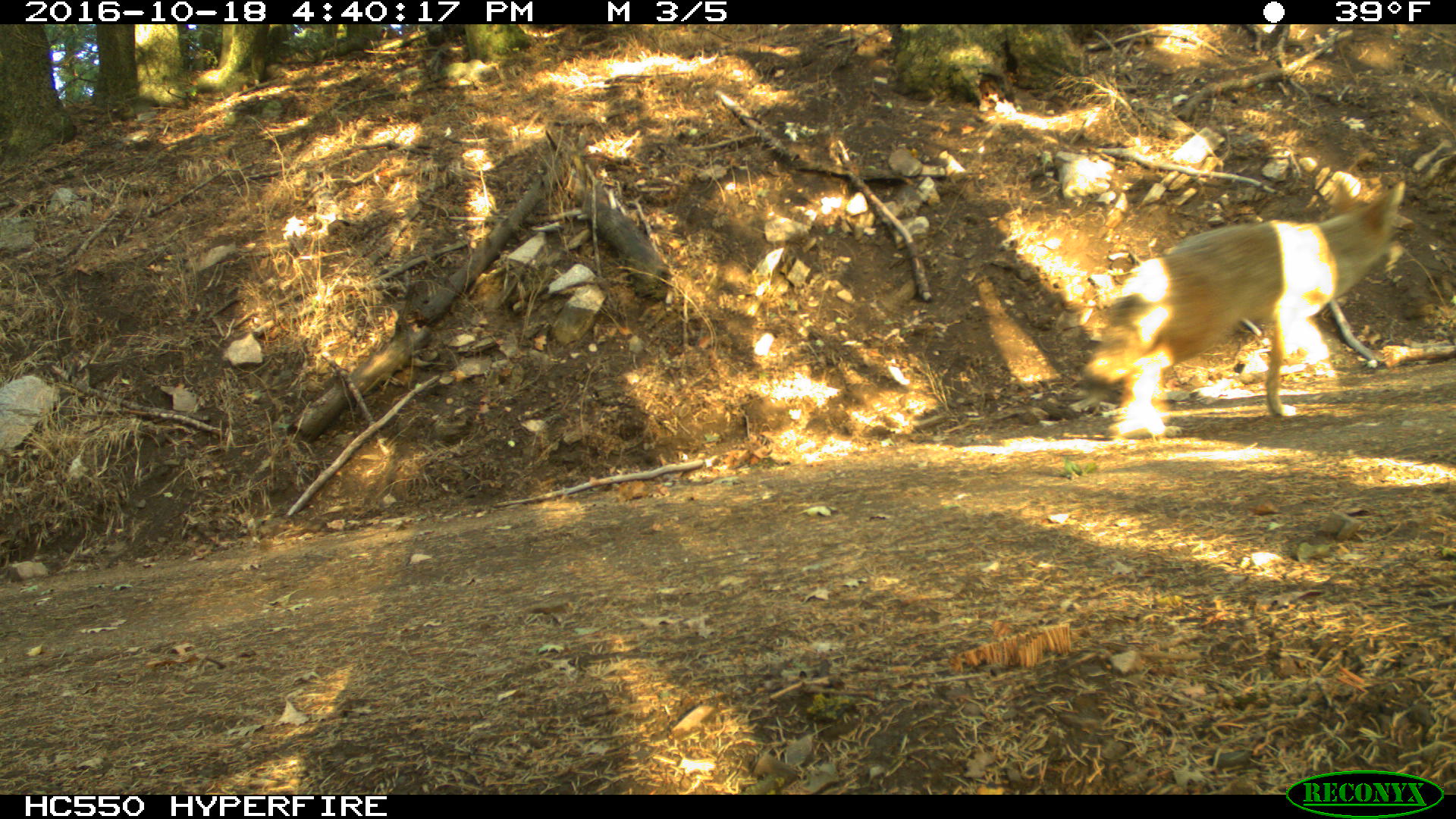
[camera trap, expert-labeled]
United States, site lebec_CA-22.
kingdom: Animalia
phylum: Chordata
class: Mammalia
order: Carnivora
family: Canidae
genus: Canis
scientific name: Canis latrans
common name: coyote